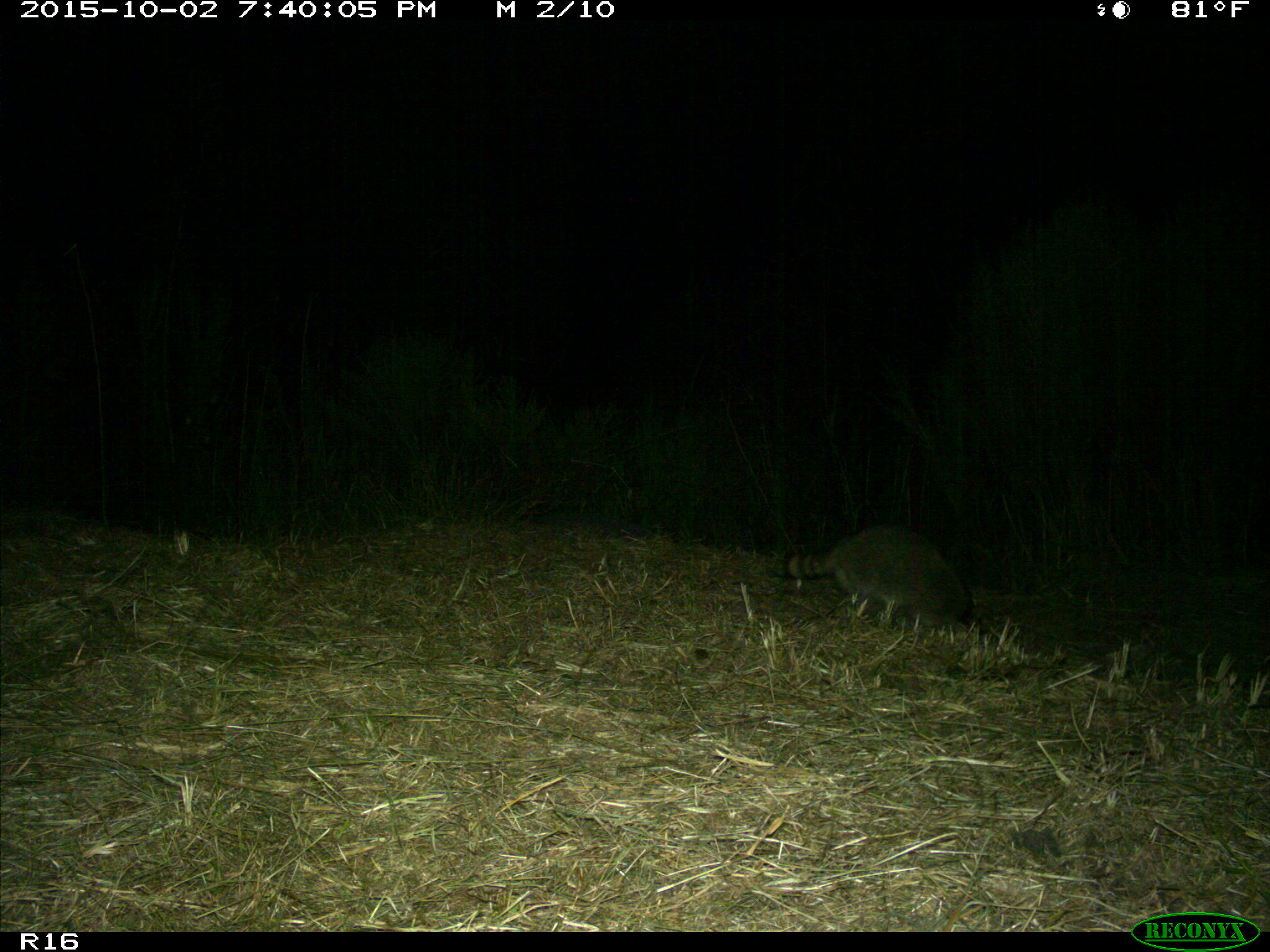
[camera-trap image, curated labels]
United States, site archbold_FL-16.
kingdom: Animalia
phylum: Chordata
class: Mammalia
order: Carnivora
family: Procyonidae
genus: Procyon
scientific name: Procyon lotor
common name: common raccoon